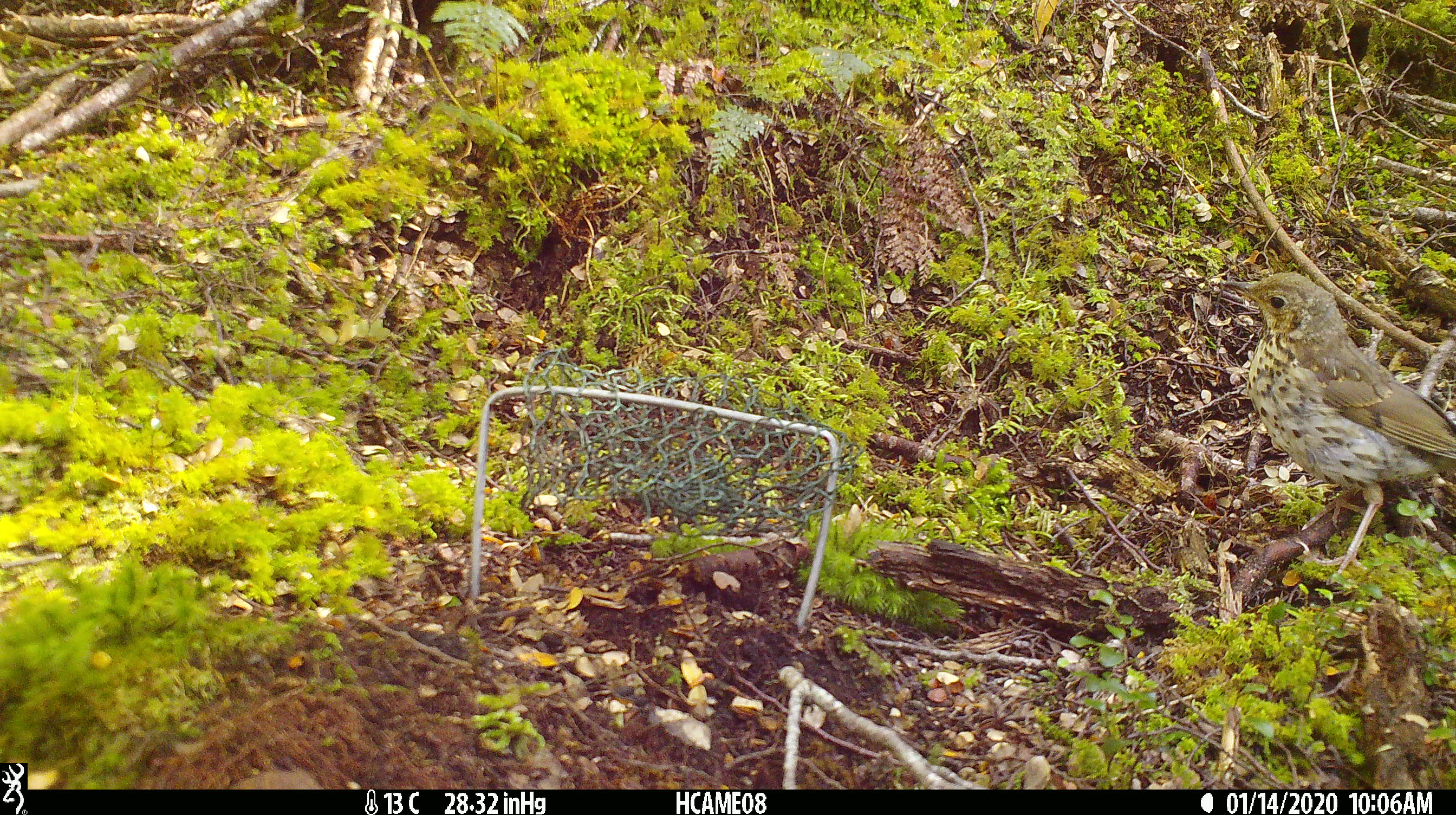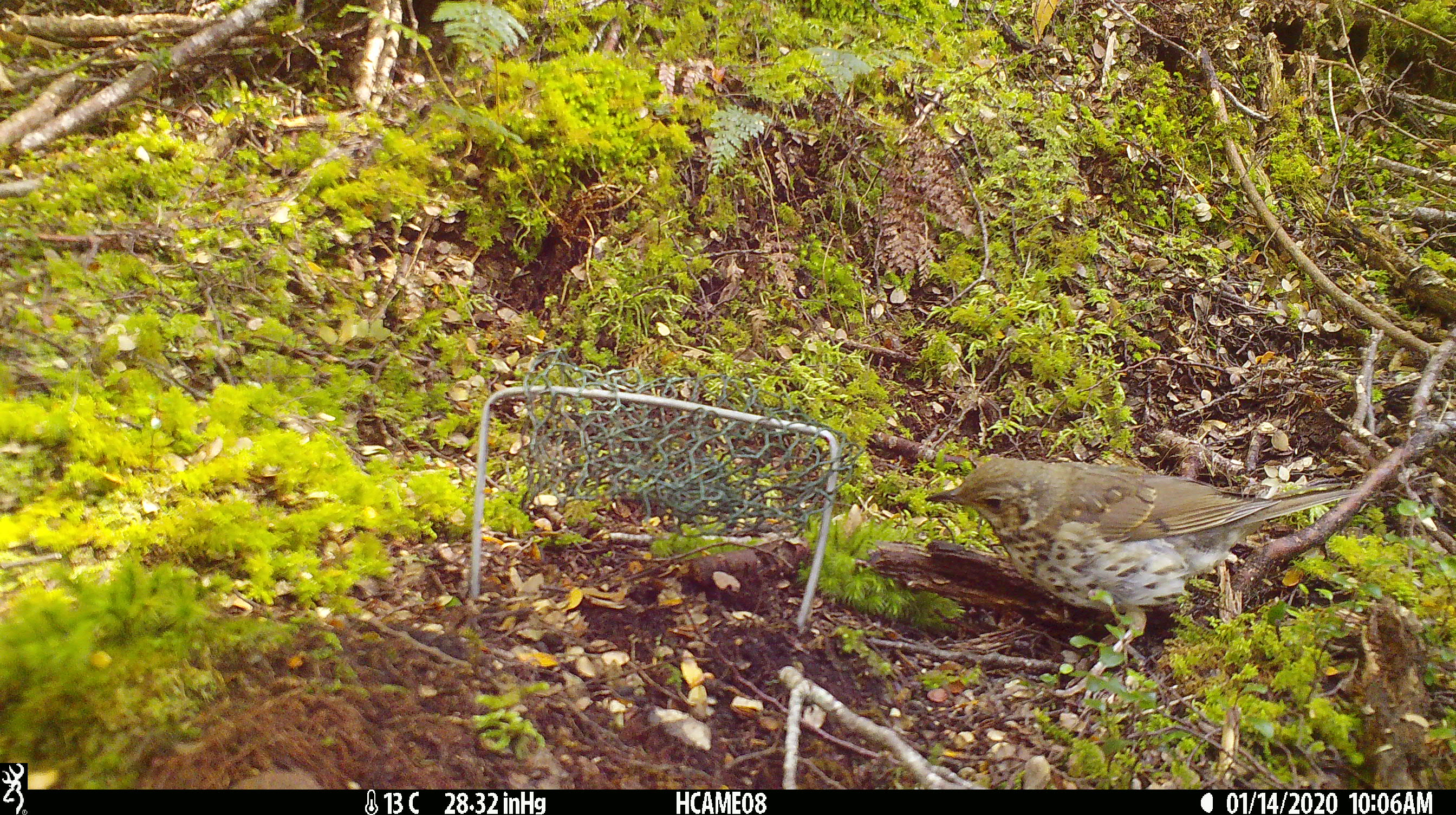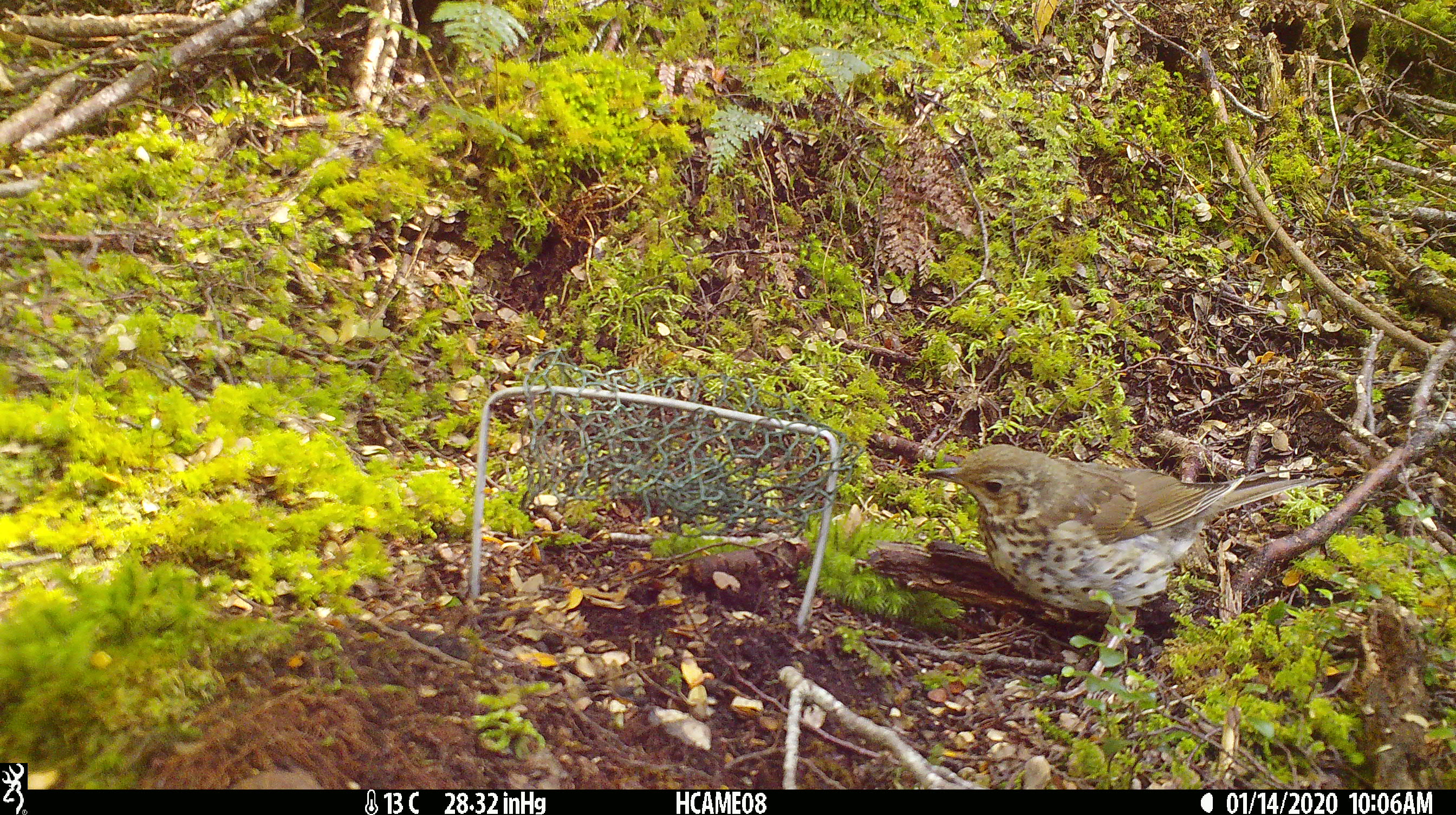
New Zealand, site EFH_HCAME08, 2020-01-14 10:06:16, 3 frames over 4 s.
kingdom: Animalia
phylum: Chordata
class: Aves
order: Passeriformes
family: Turdidae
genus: Turdus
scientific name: Turdus philomelos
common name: song thrush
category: thrush